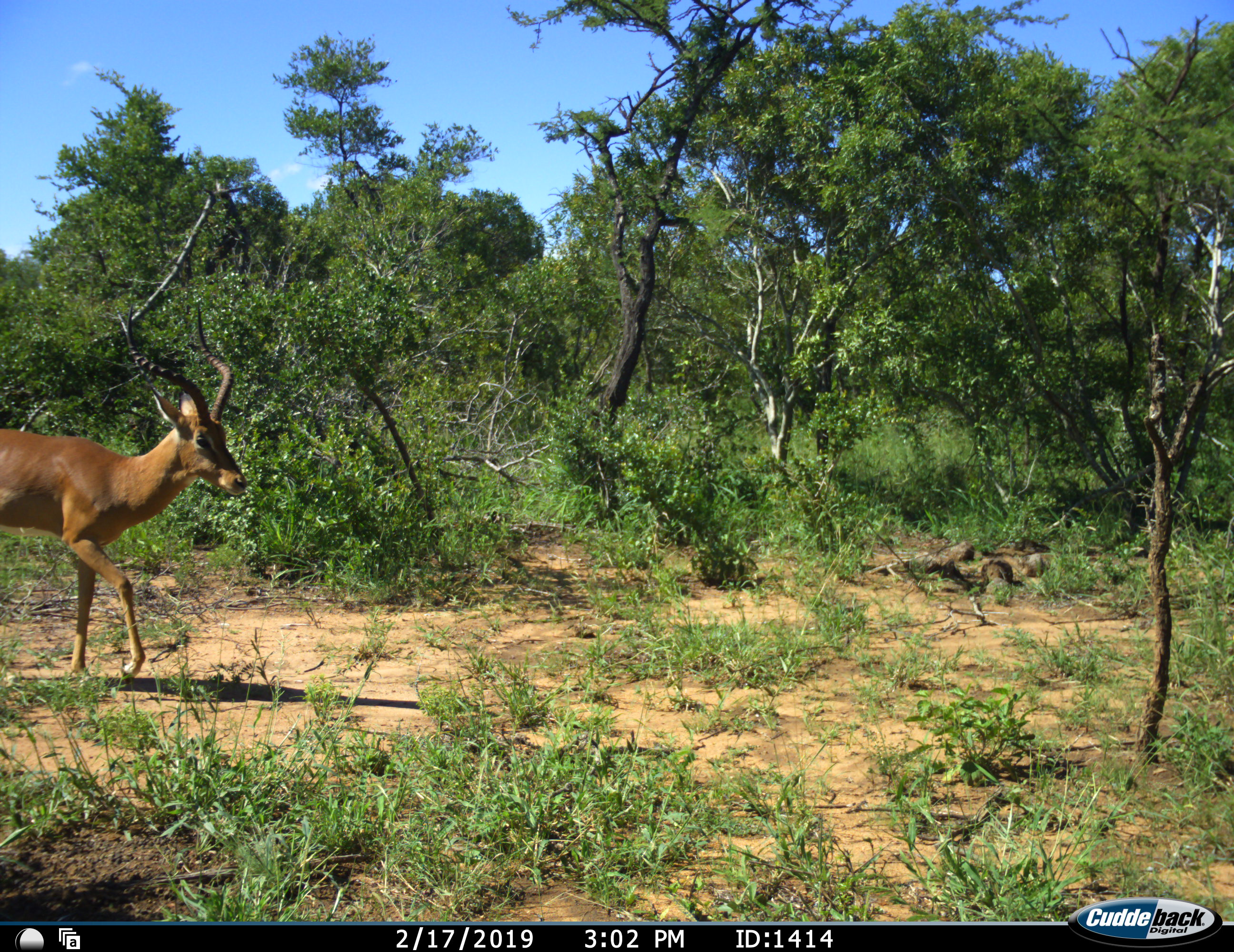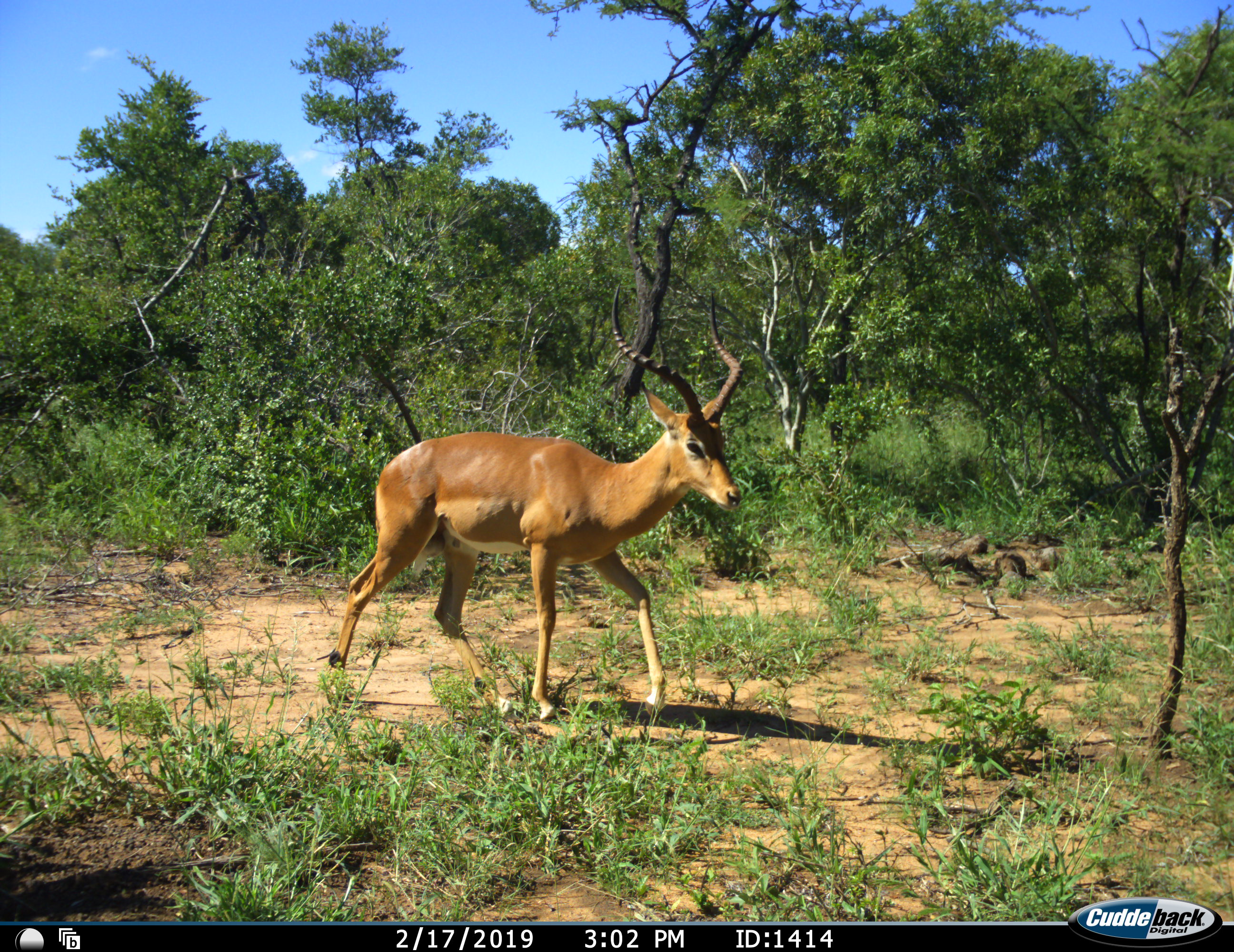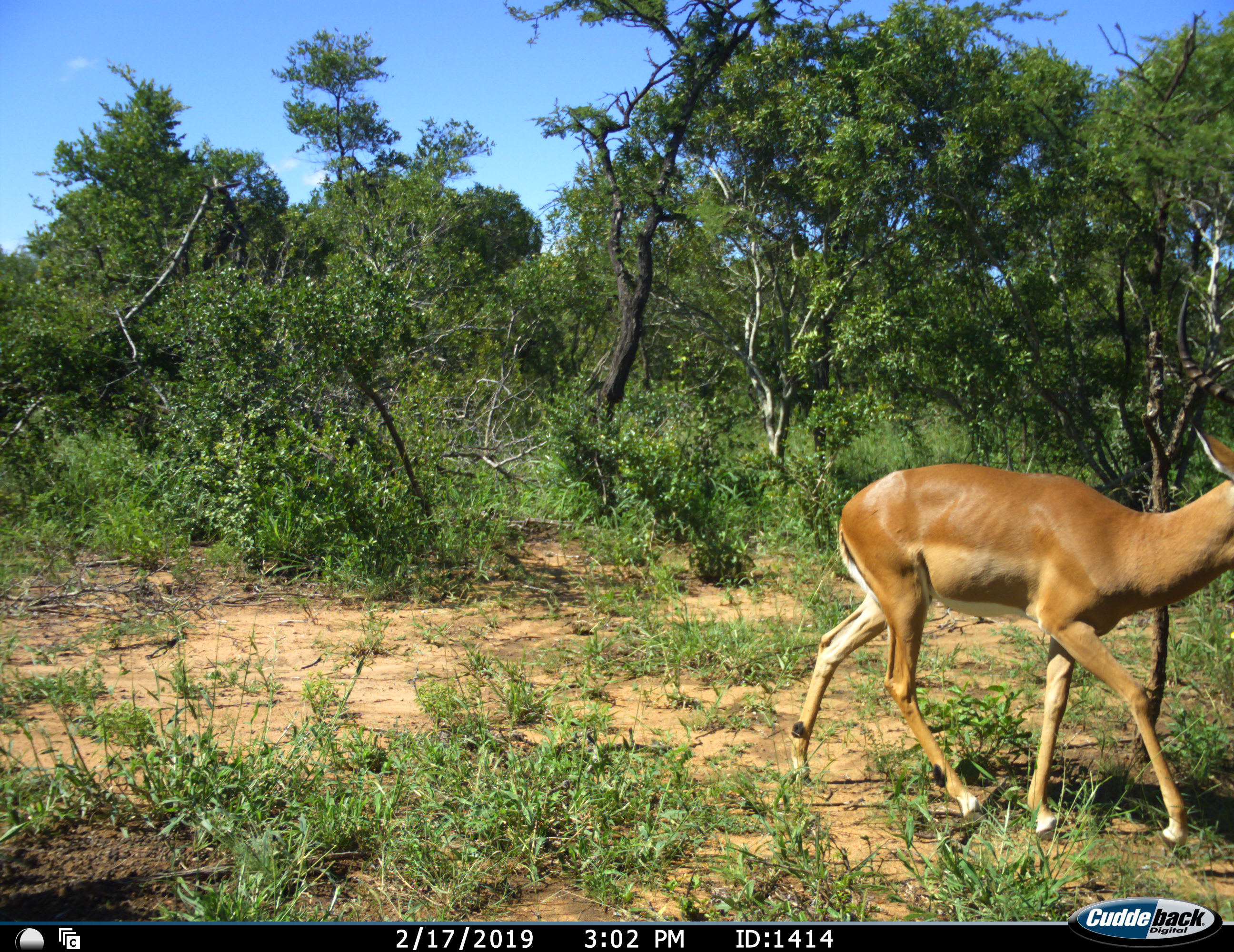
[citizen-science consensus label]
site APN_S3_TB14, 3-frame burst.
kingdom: Animalia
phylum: Chordata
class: Mammalia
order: Artiodactyla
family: Bovidae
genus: Aepyceros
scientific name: Aepyceros melampus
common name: impala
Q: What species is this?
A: Impala (Aepyceros melampus).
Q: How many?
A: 1.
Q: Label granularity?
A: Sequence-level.